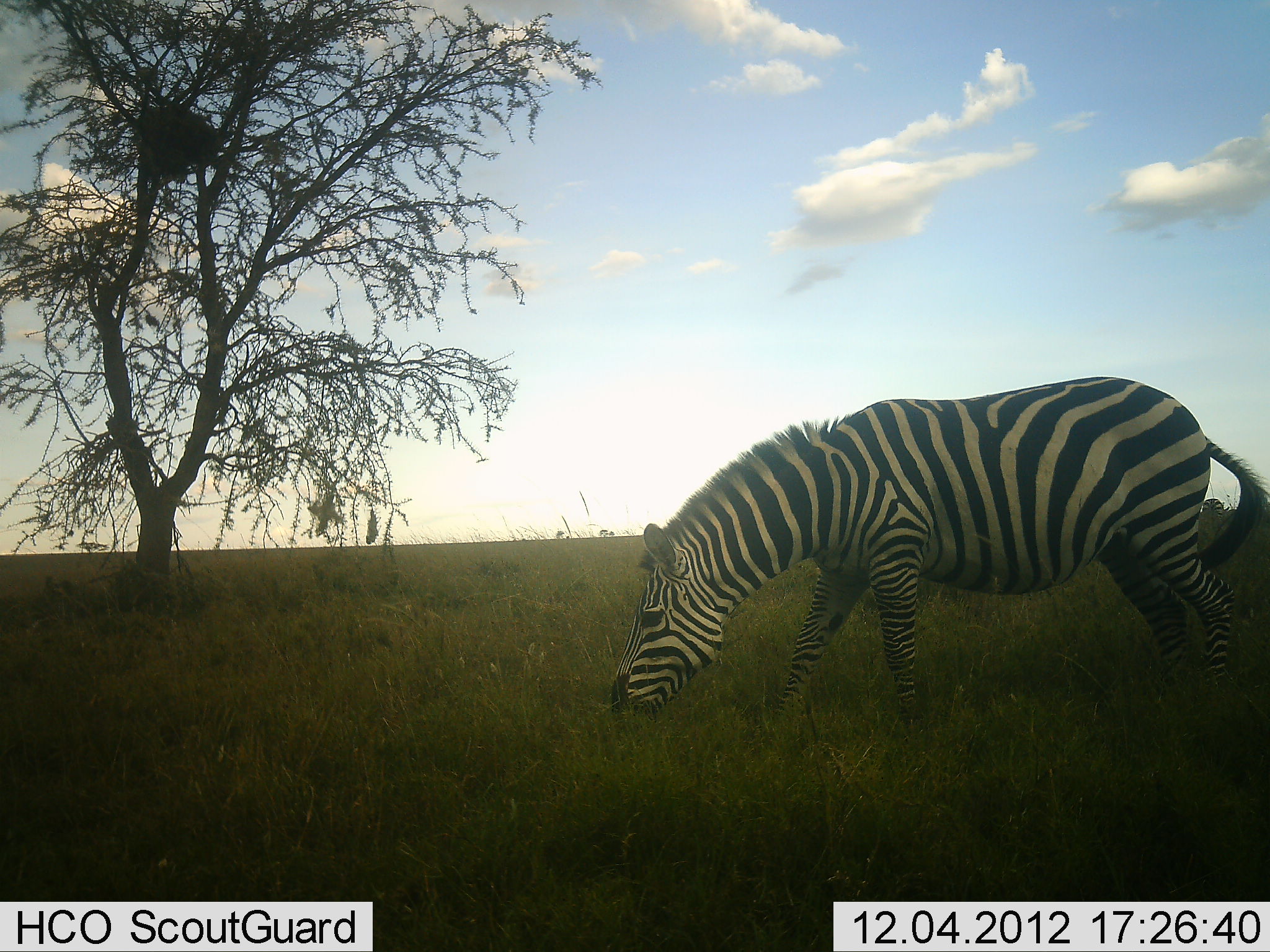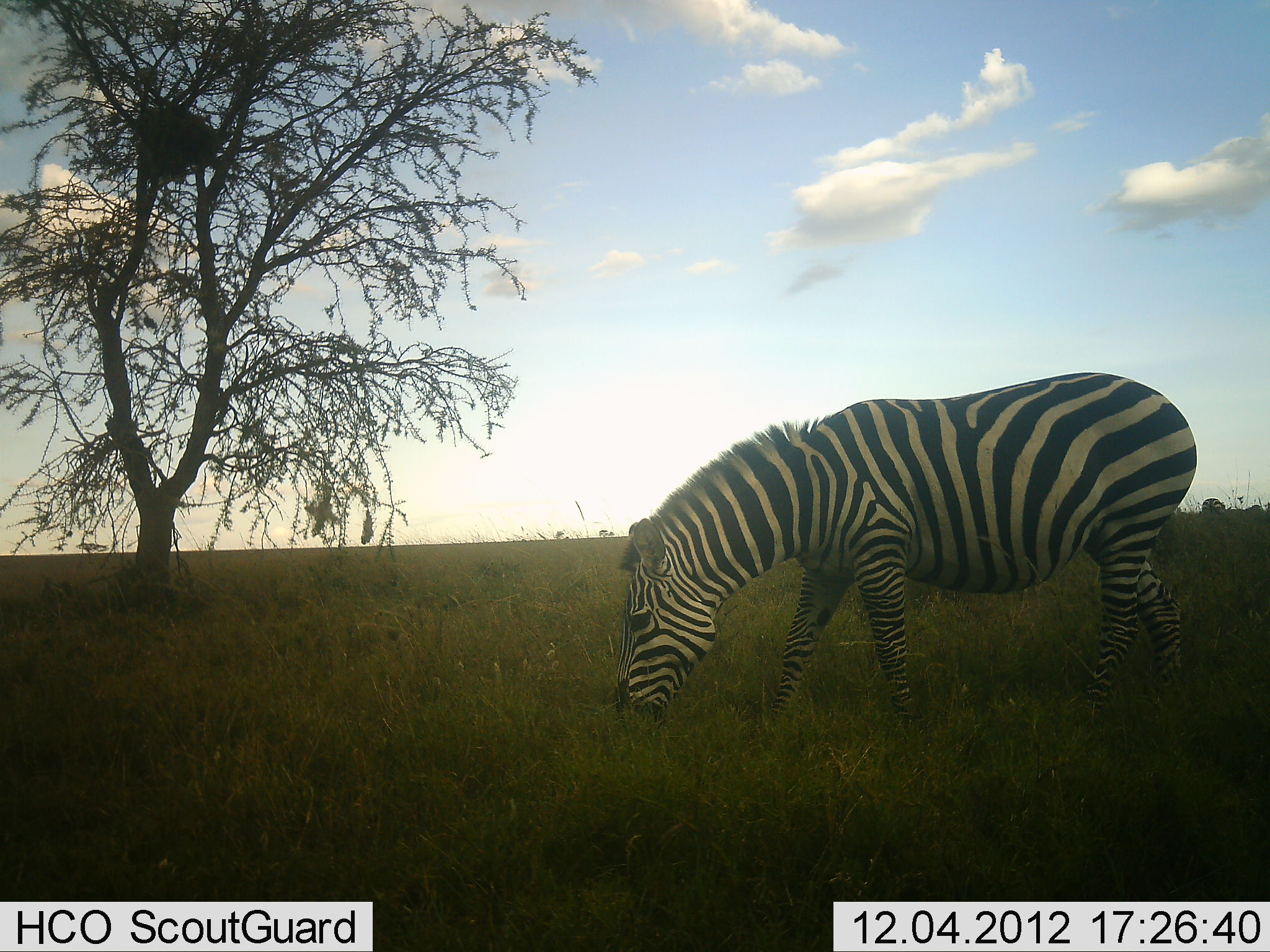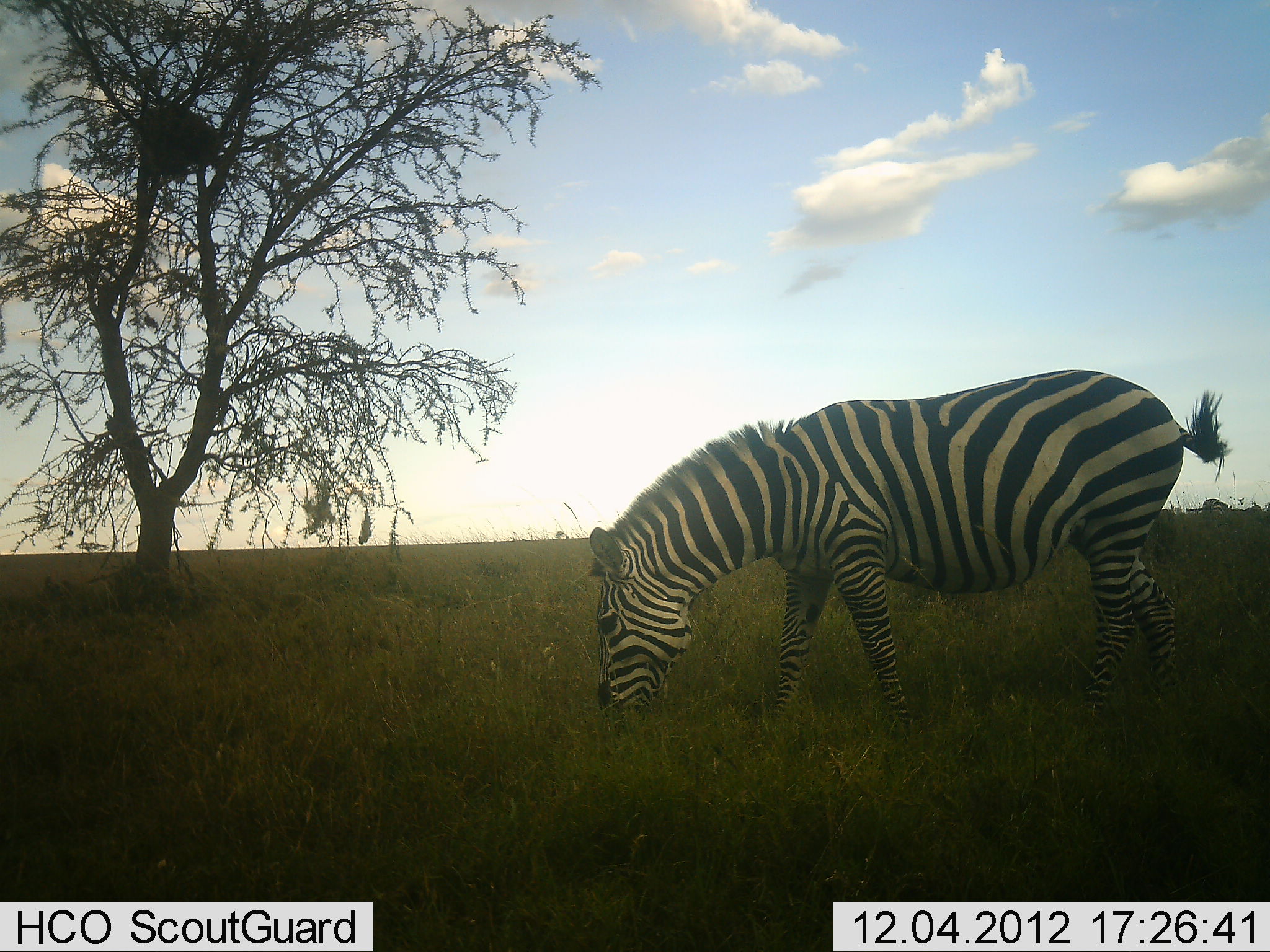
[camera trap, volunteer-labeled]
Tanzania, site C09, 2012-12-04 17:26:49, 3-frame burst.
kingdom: Animalia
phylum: Chordata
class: Mammalia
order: Perissodactyla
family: Equidae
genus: Equus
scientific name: Equus quagga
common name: plains zebra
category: zebra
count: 1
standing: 20%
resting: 0%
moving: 0%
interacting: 0%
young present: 0%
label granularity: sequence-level